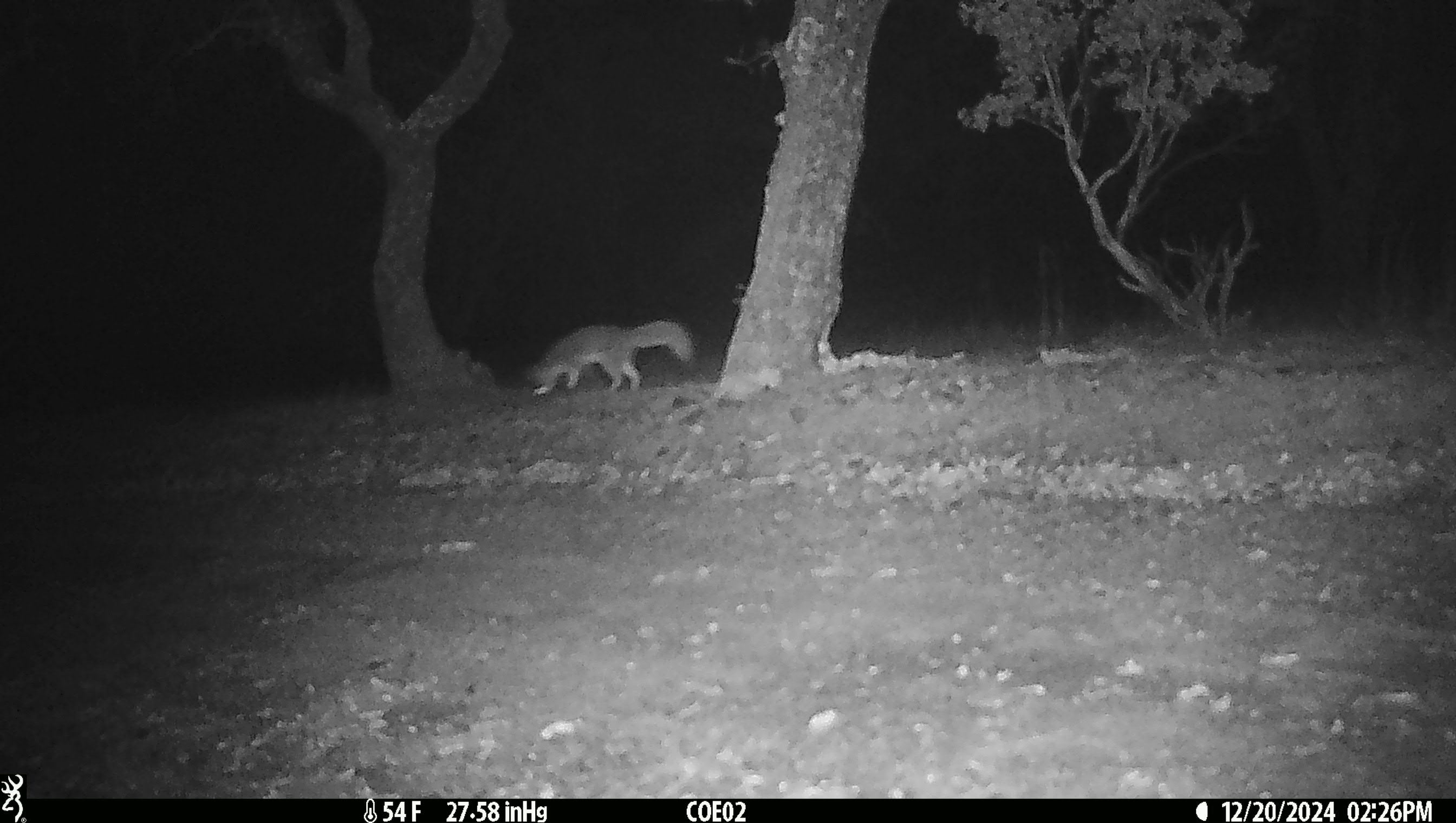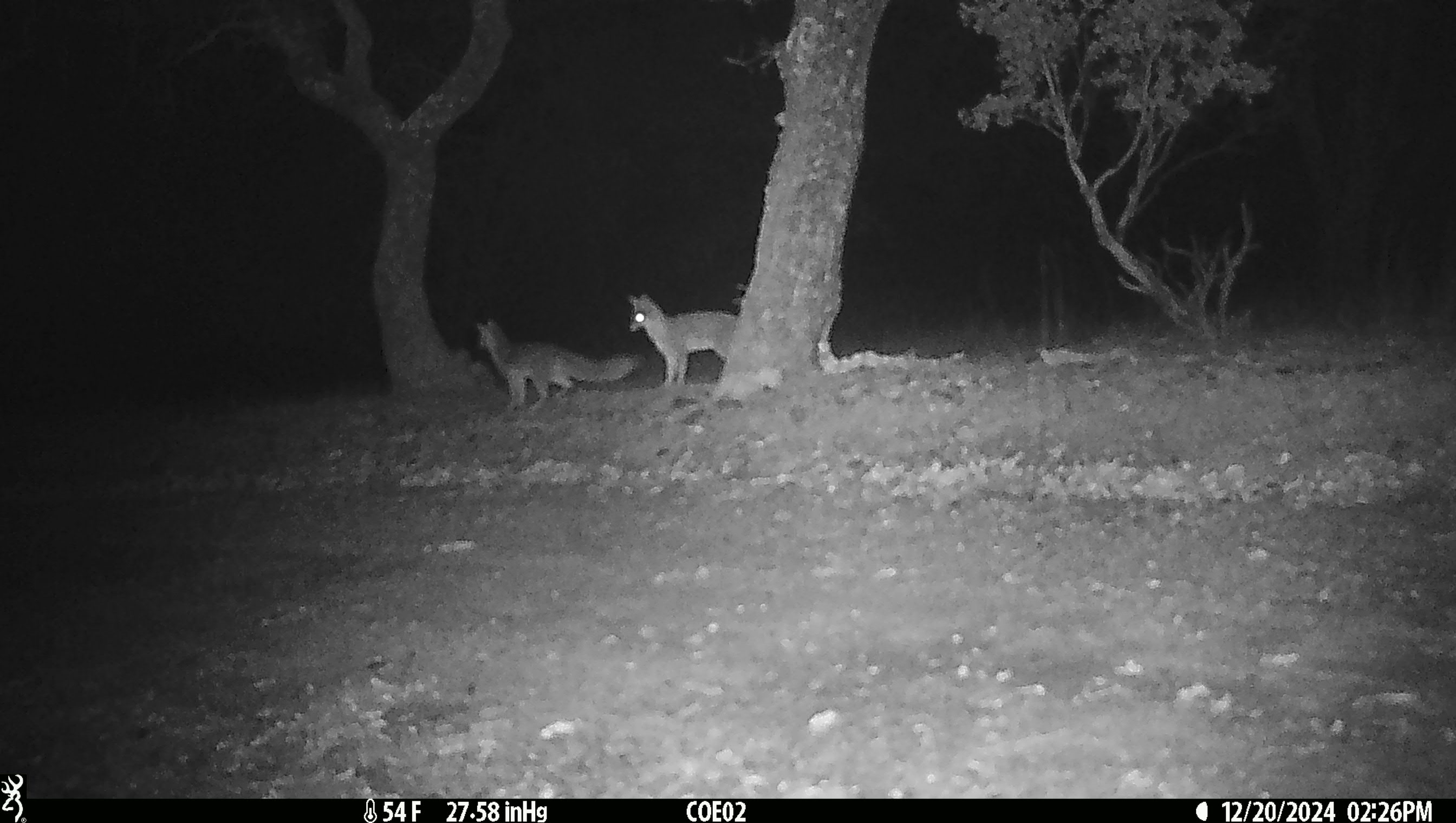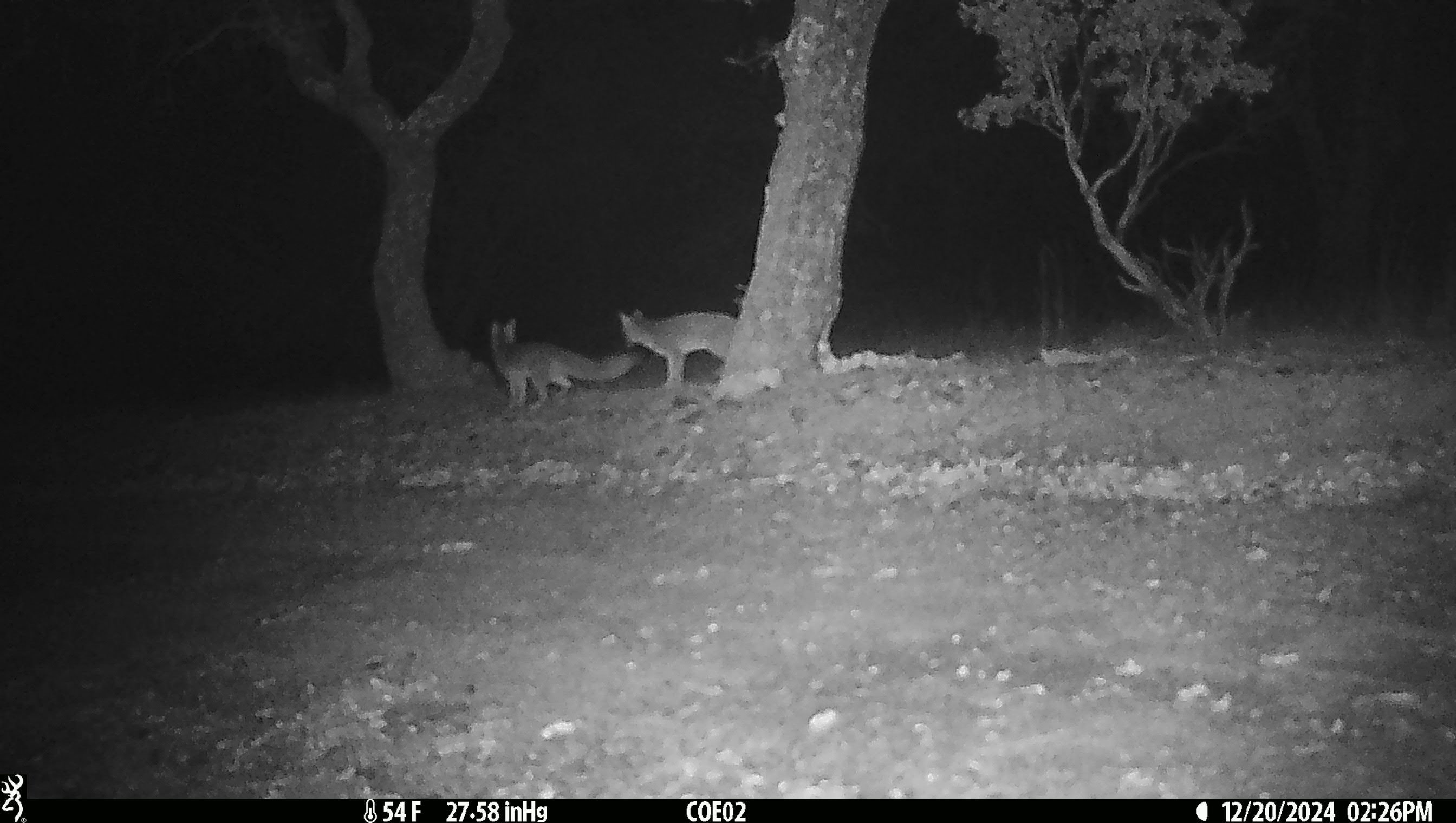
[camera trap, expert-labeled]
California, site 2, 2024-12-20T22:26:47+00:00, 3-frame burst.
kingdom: Animalia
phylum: Chordata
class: Mammalia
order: Carnivora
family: Canidae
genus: Urocyon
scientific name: Urocyon cinereoargenteus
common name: gray fox